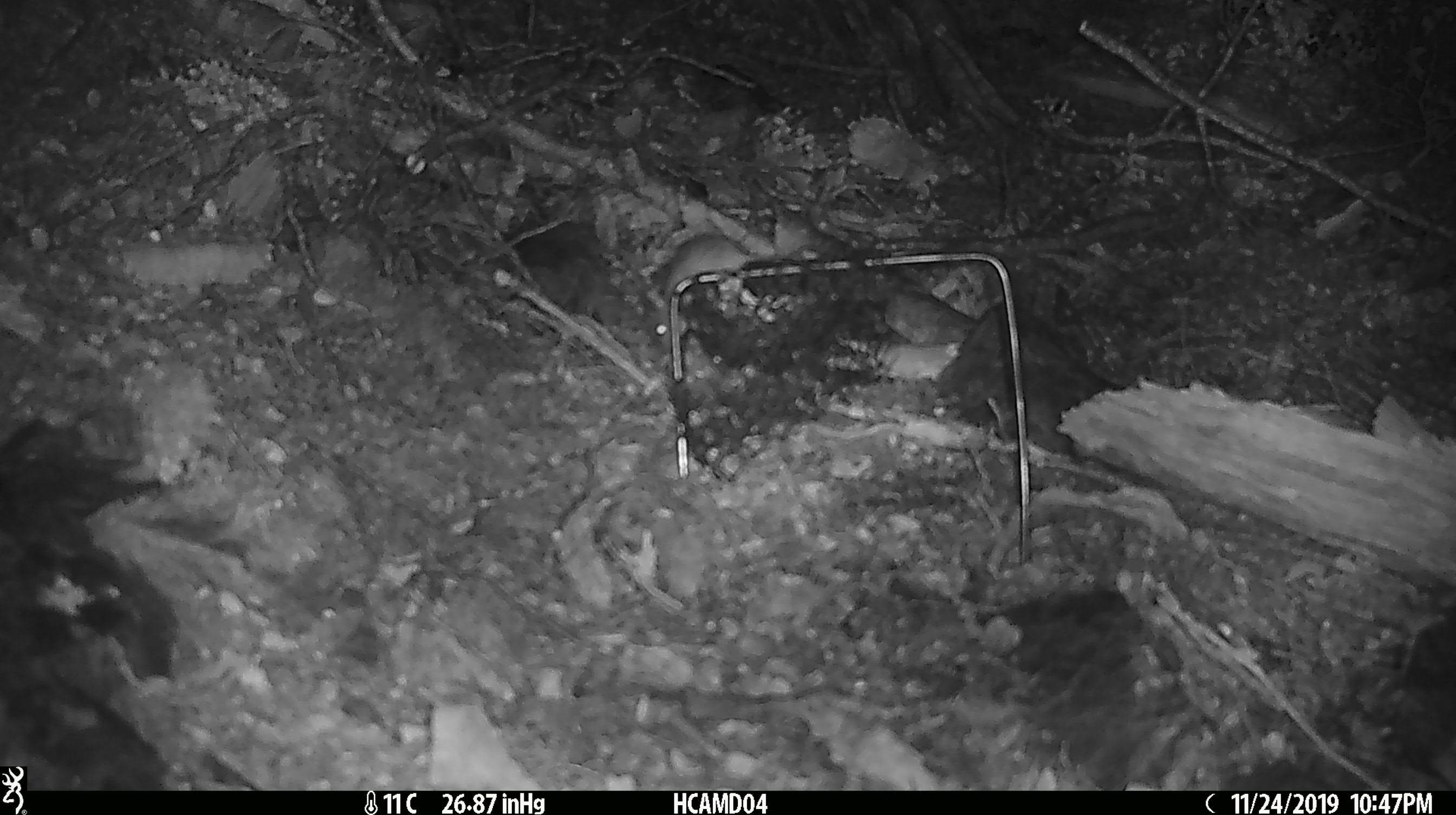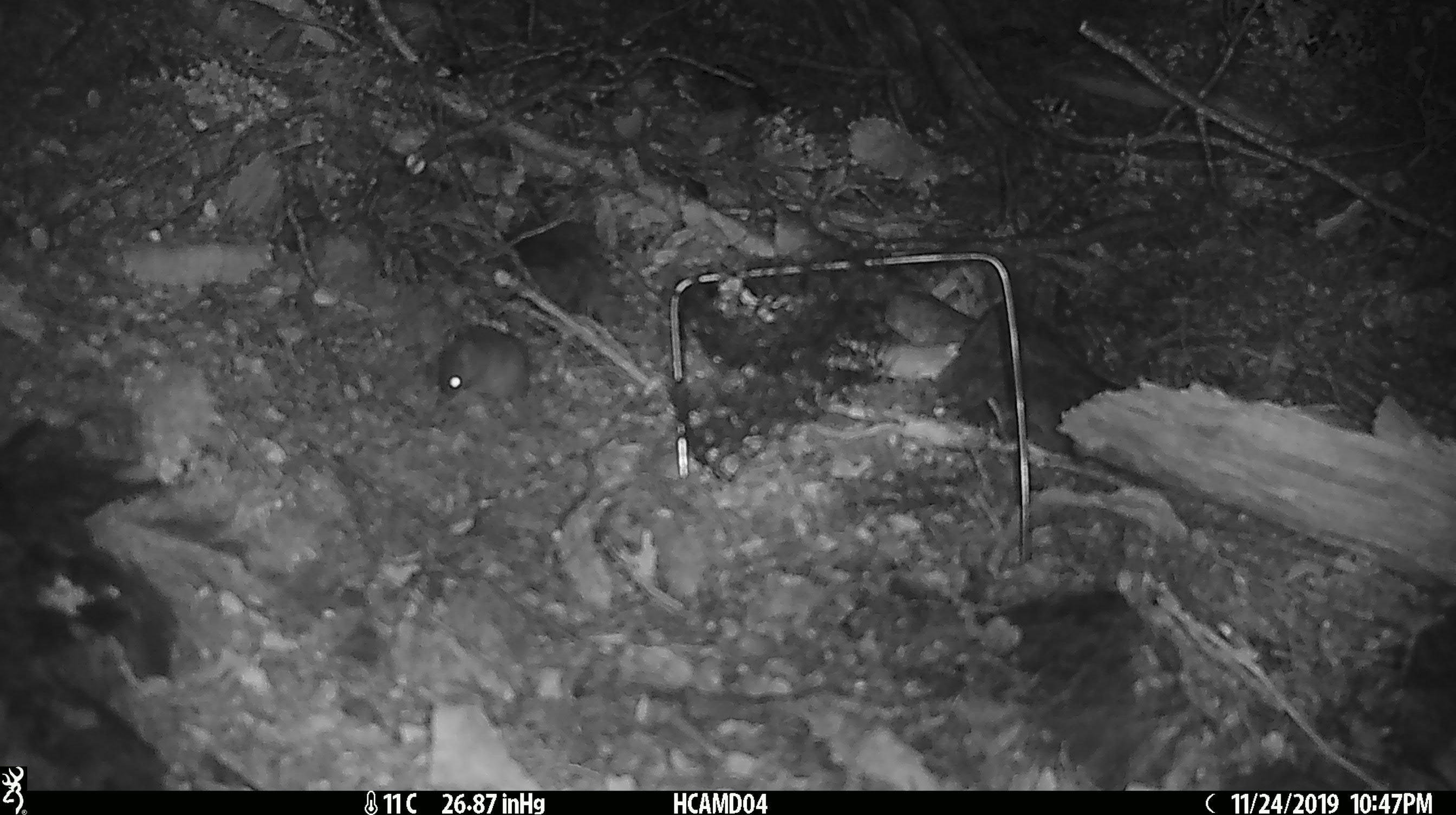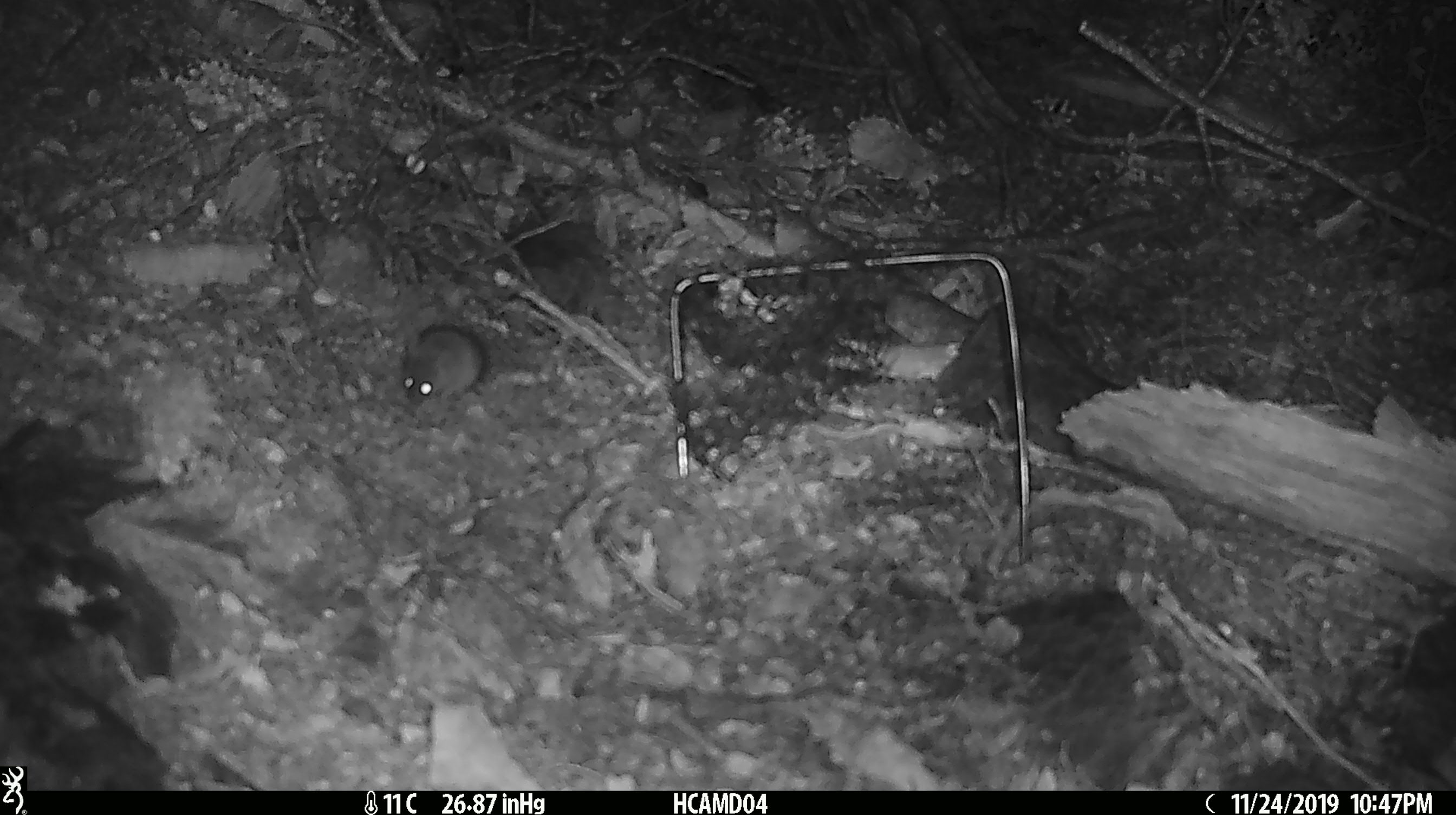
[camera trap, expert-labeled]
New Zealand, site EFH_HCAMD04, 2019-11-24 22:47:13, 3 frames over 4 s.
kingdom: Animalia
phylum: Chordata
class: Mammalia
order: Rodentia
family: Muridae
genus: Mus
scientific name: Mus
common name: mouse